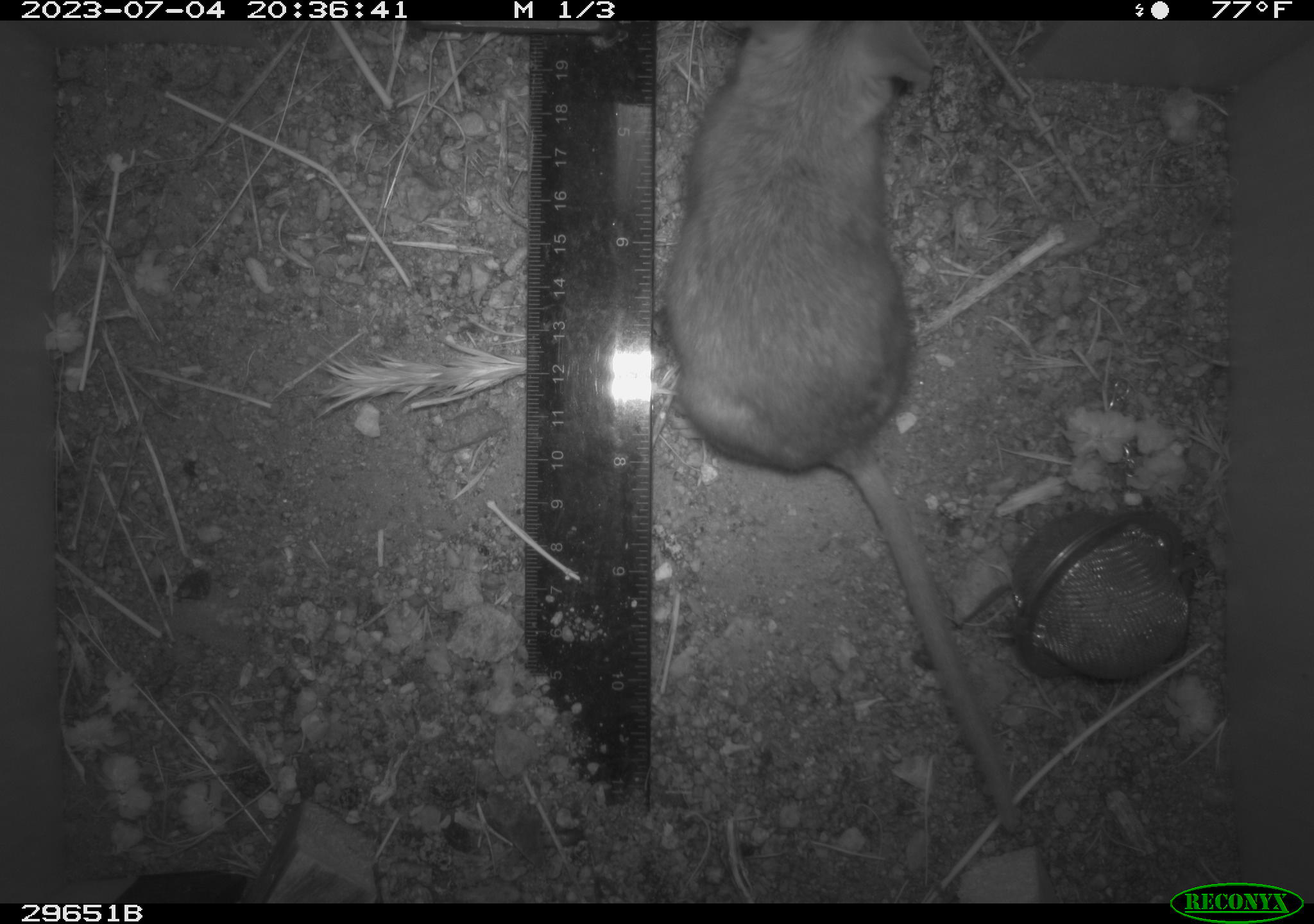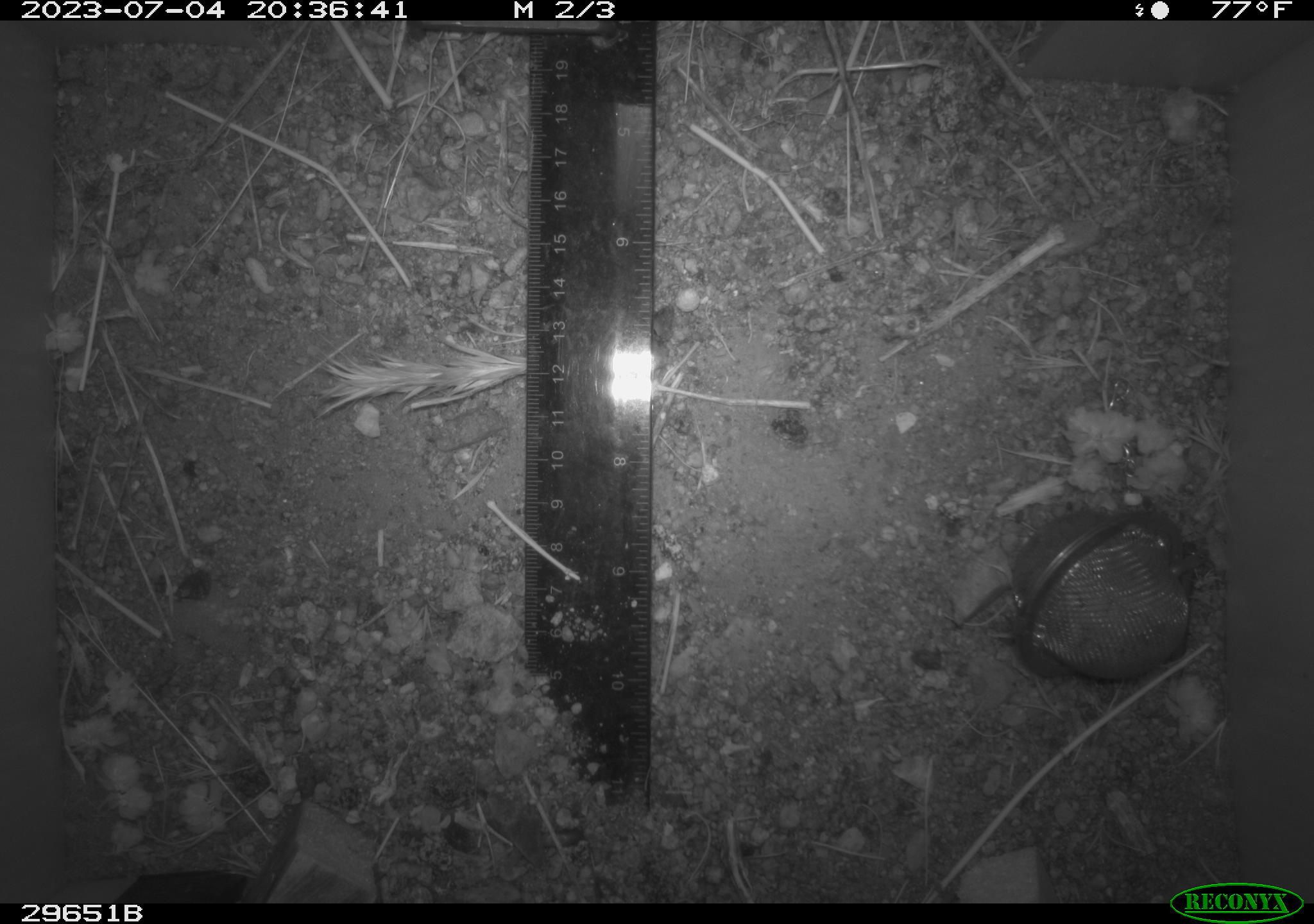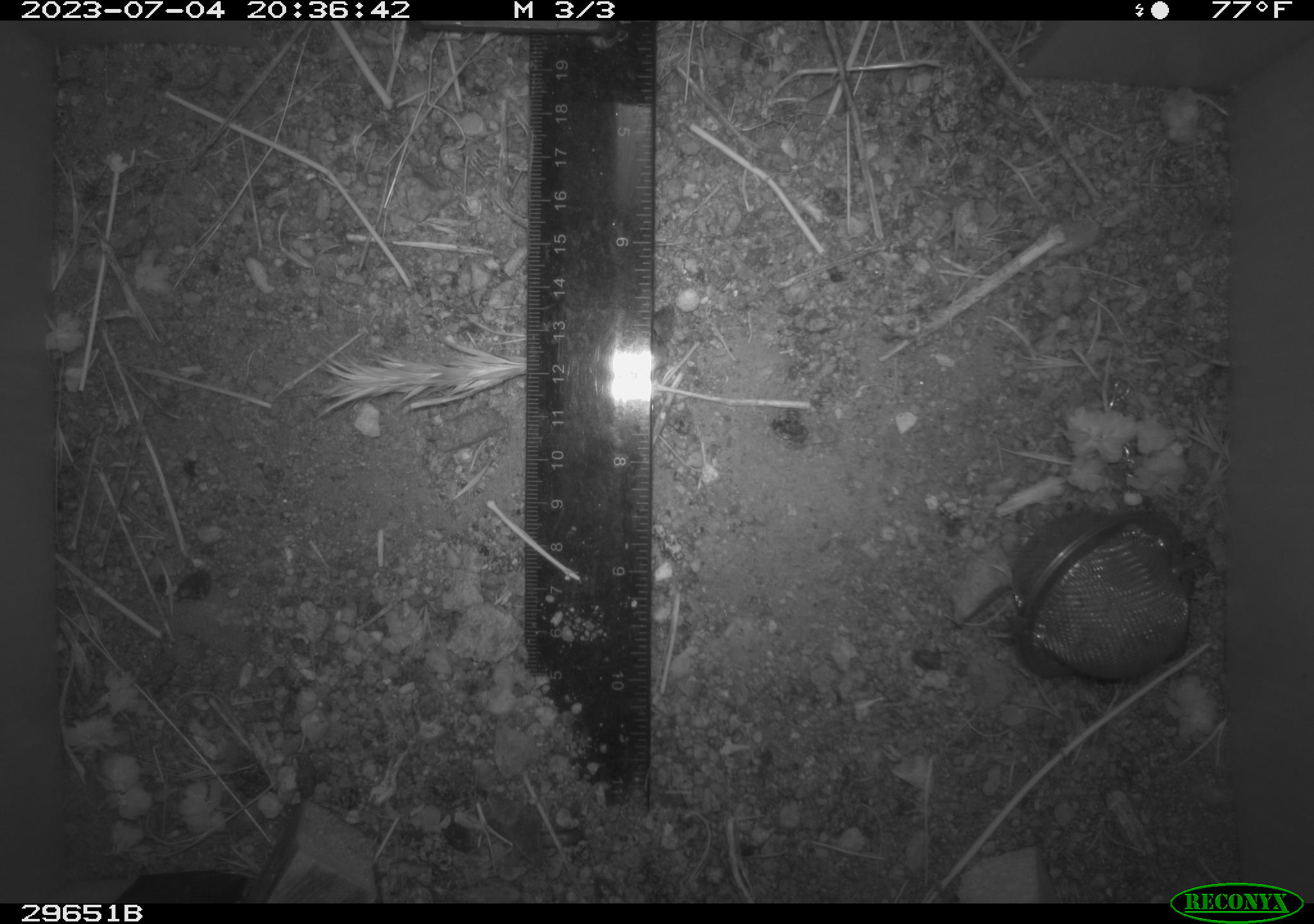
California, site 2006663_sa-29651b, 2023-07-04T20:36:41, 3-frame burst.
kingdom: Animalia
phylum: Chordata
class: Mammalia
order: Rodentia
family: Cricetidae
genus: Neotoma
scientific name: Neotoma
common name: pack rat or woodrat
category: neotoma species